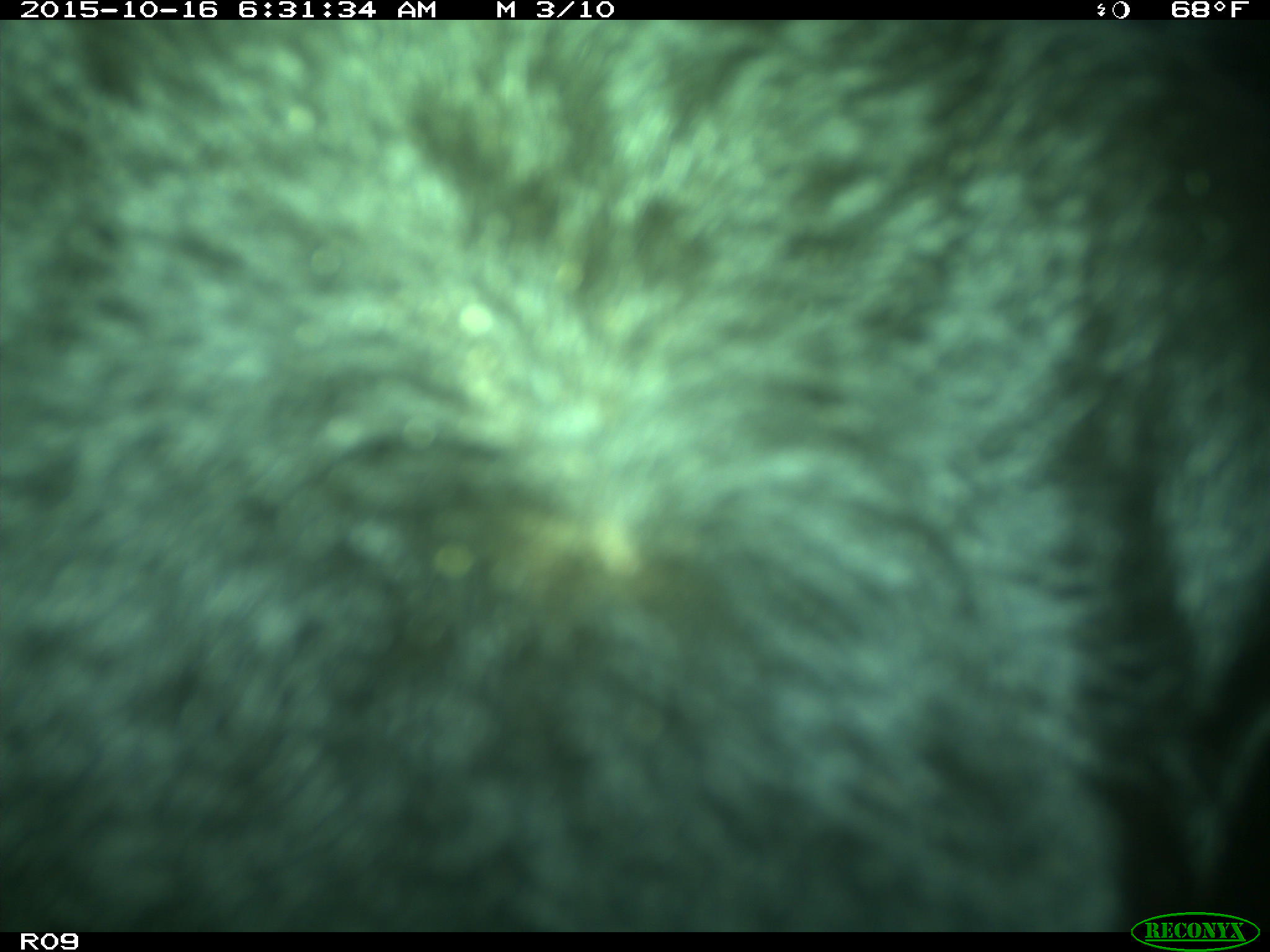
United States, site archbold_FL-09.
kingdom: Animalia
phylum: Chordata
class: Mammalia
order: Artiodactyla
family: Bovidae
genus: Bos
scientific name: Bos taurus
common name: domestic cow